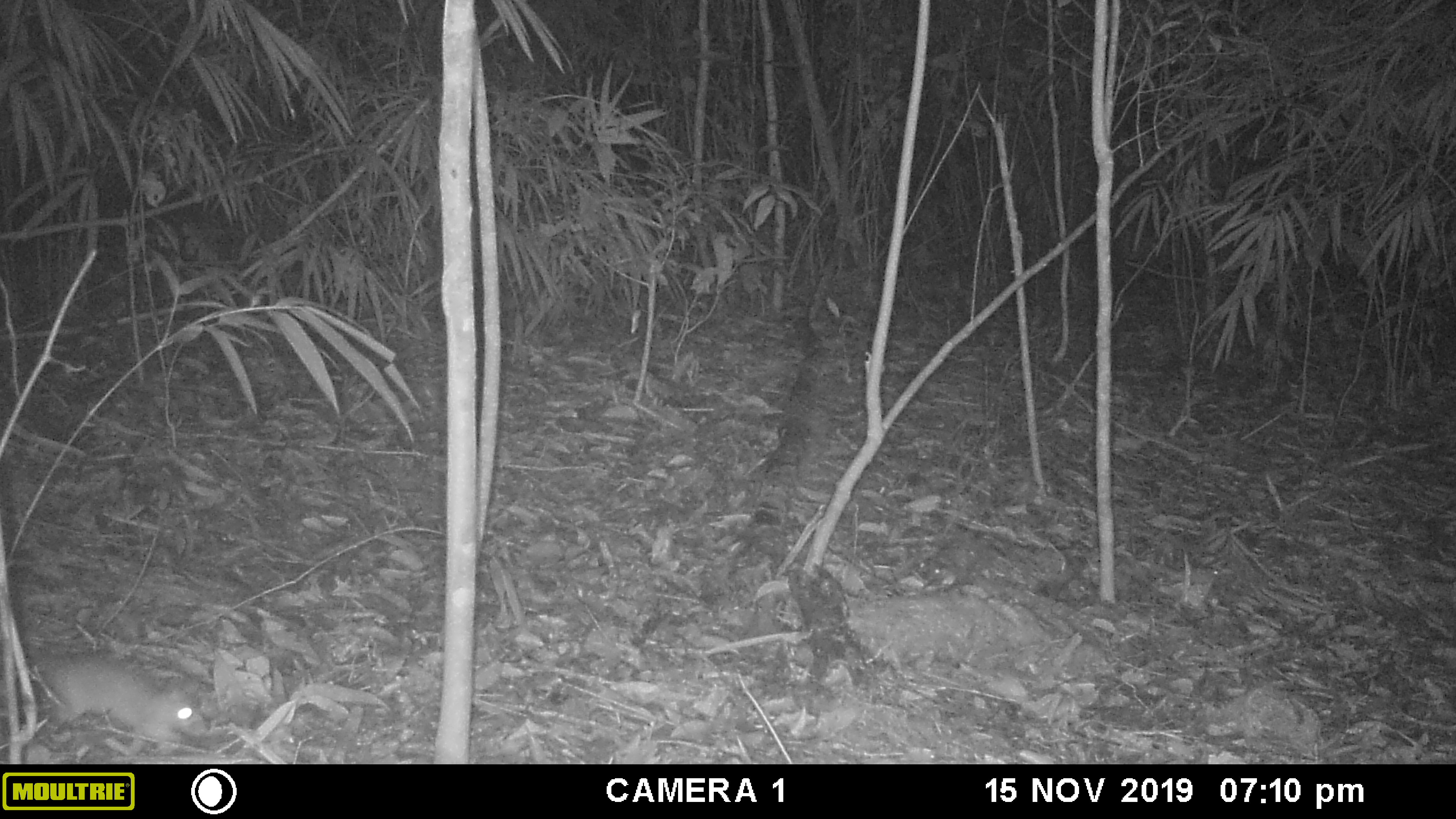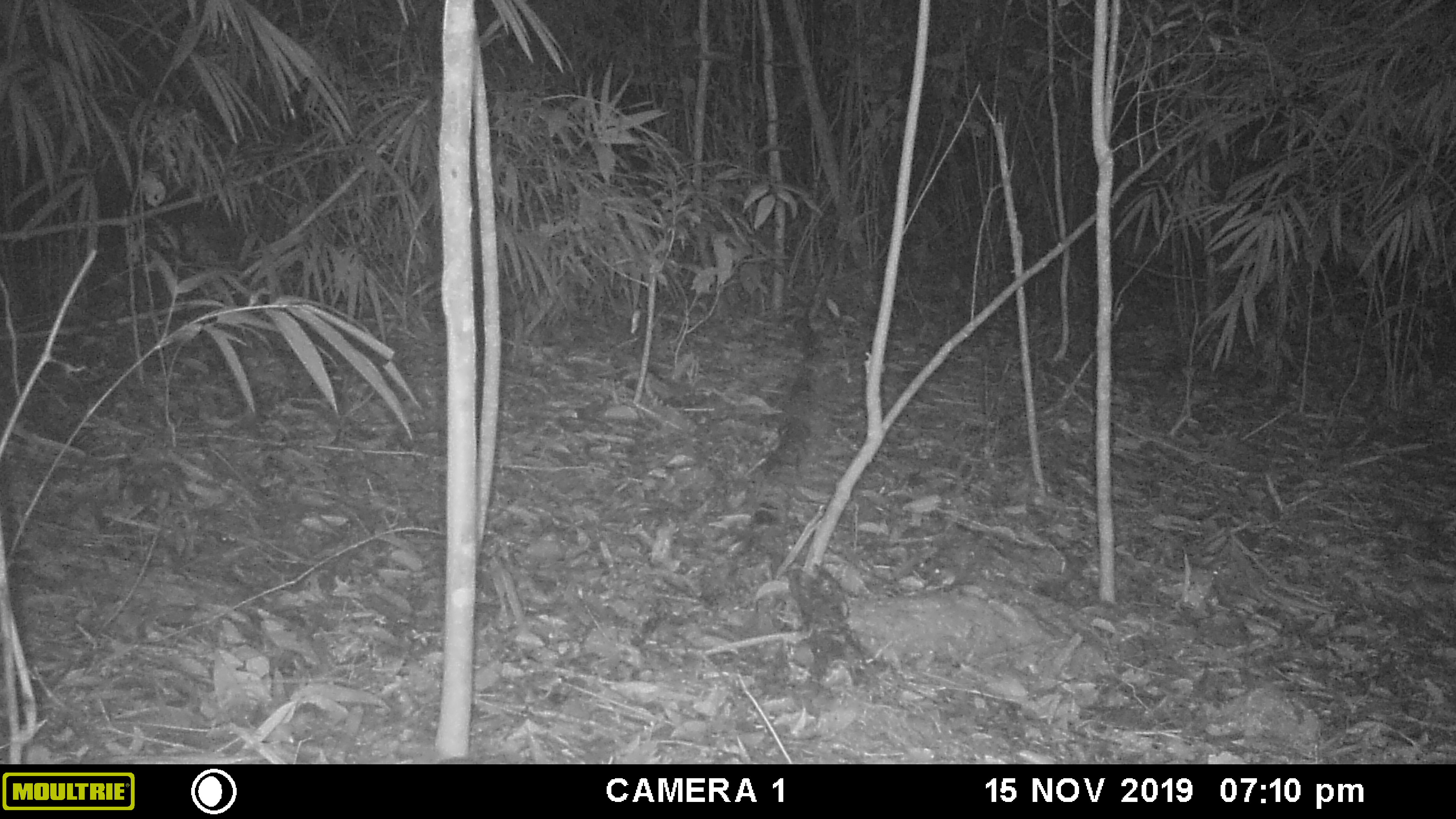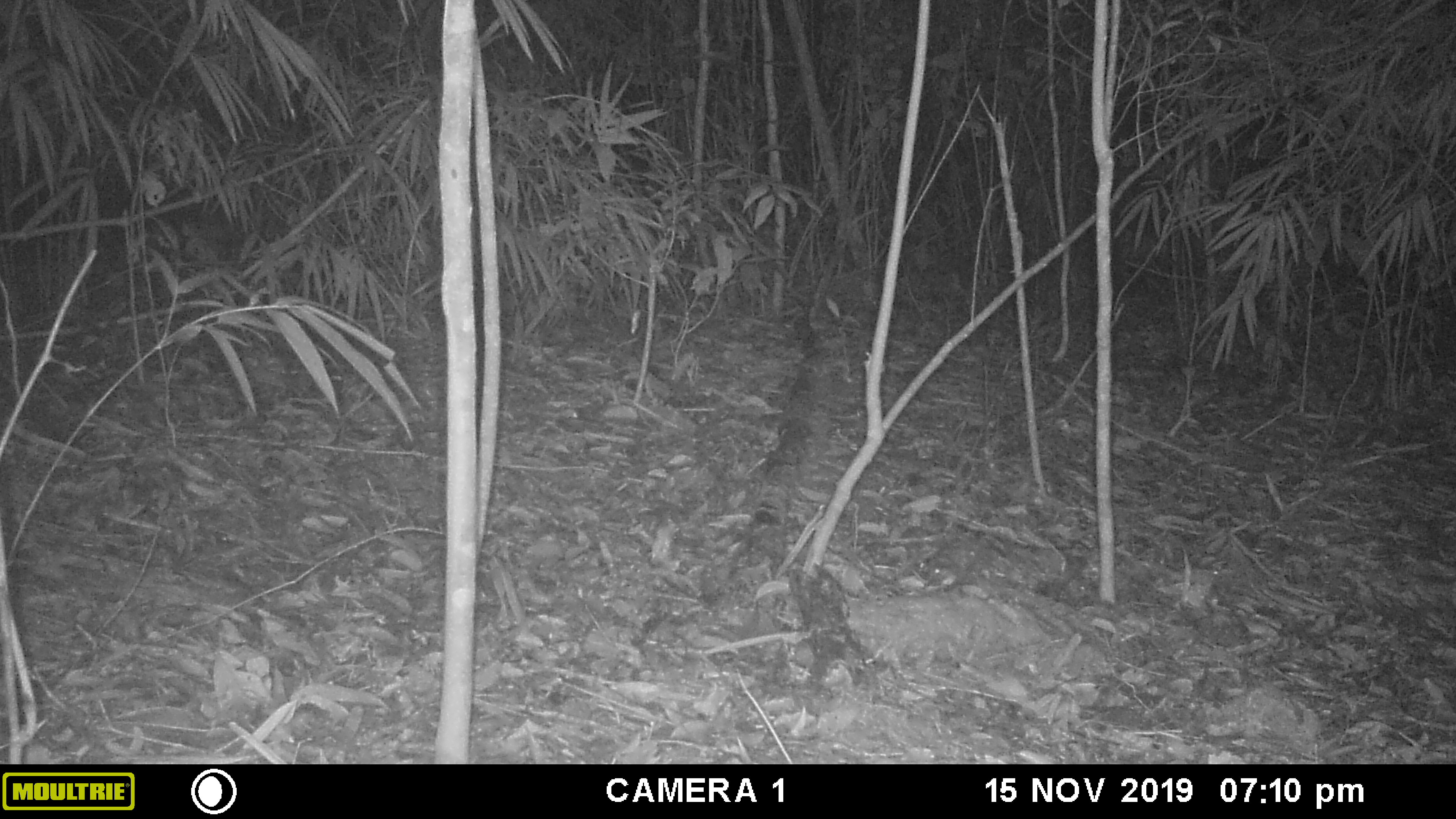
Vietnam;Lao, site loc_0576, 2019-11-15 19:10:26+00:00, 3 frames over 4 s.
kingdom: Animalia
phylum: Chordata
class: Mammalia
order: Rodentia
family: Muridae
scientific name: Muridae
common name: old-world mice and rats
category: unidentified murid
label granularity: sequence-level